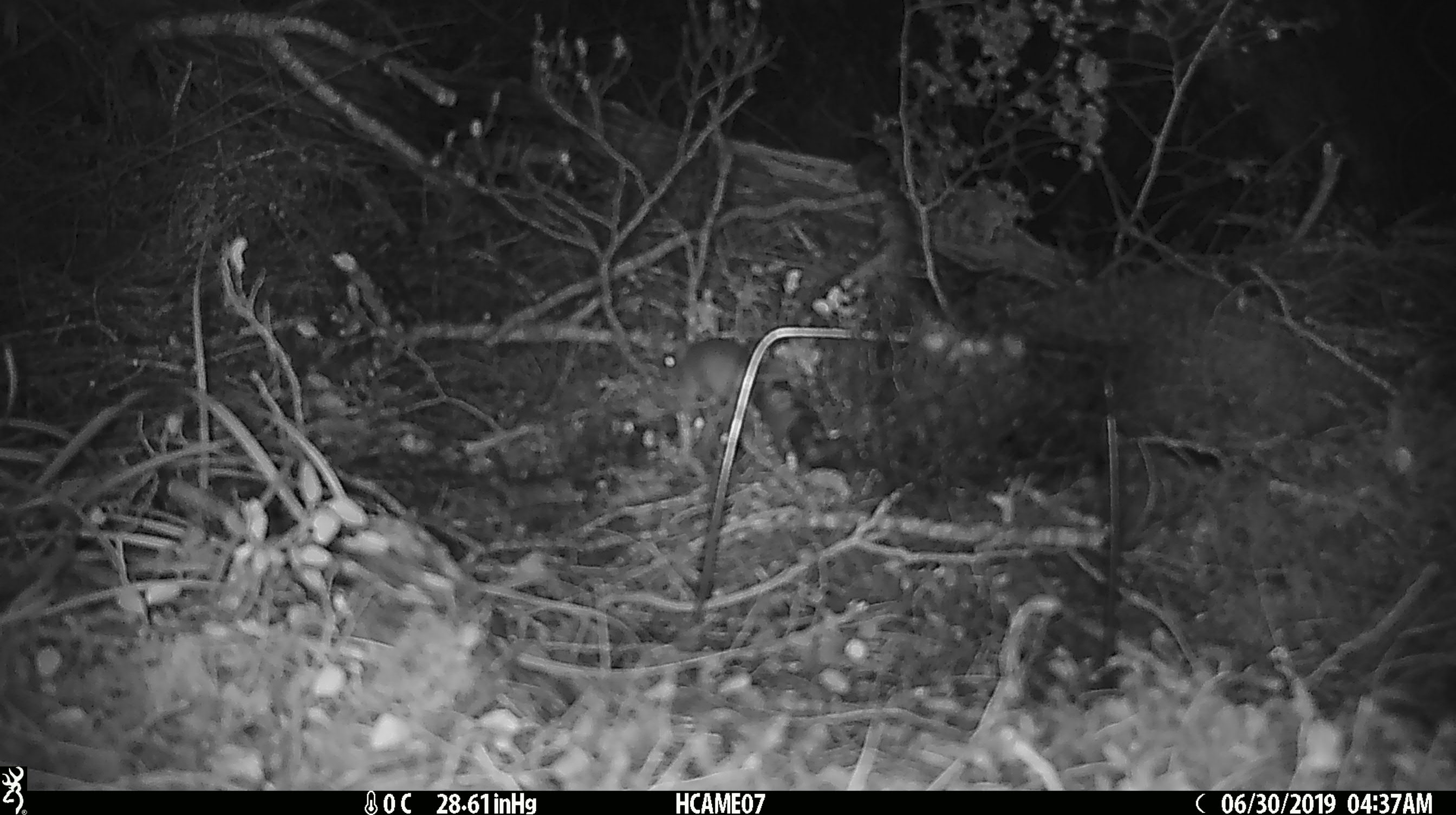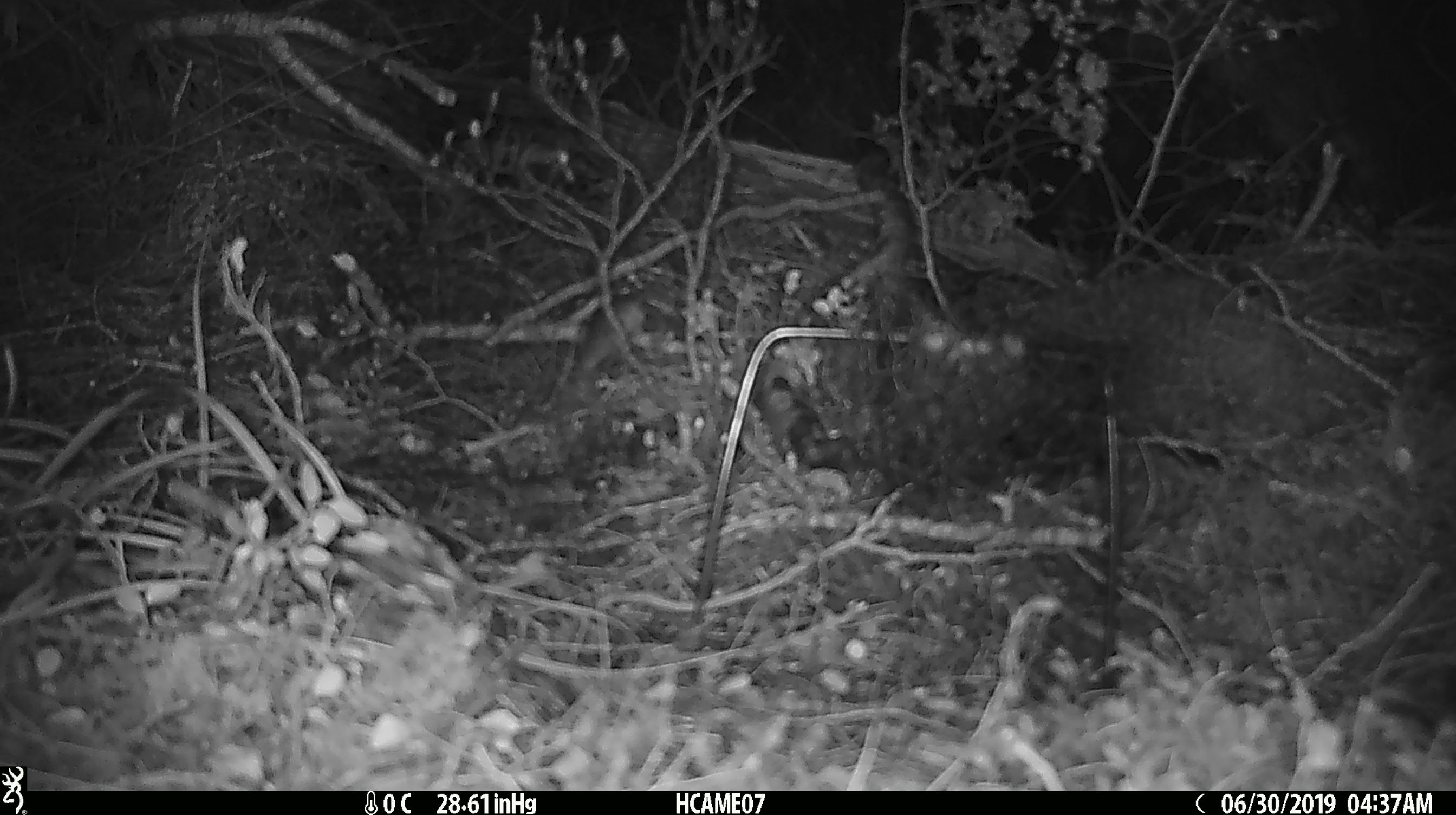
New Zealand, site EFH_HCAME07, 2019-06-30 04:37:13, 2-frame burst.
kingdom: Animalia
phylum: Chordata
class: Mammalia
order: Rodentia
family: Muridae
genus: Mus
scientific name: Mus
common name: mouse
Mouse (Mus).